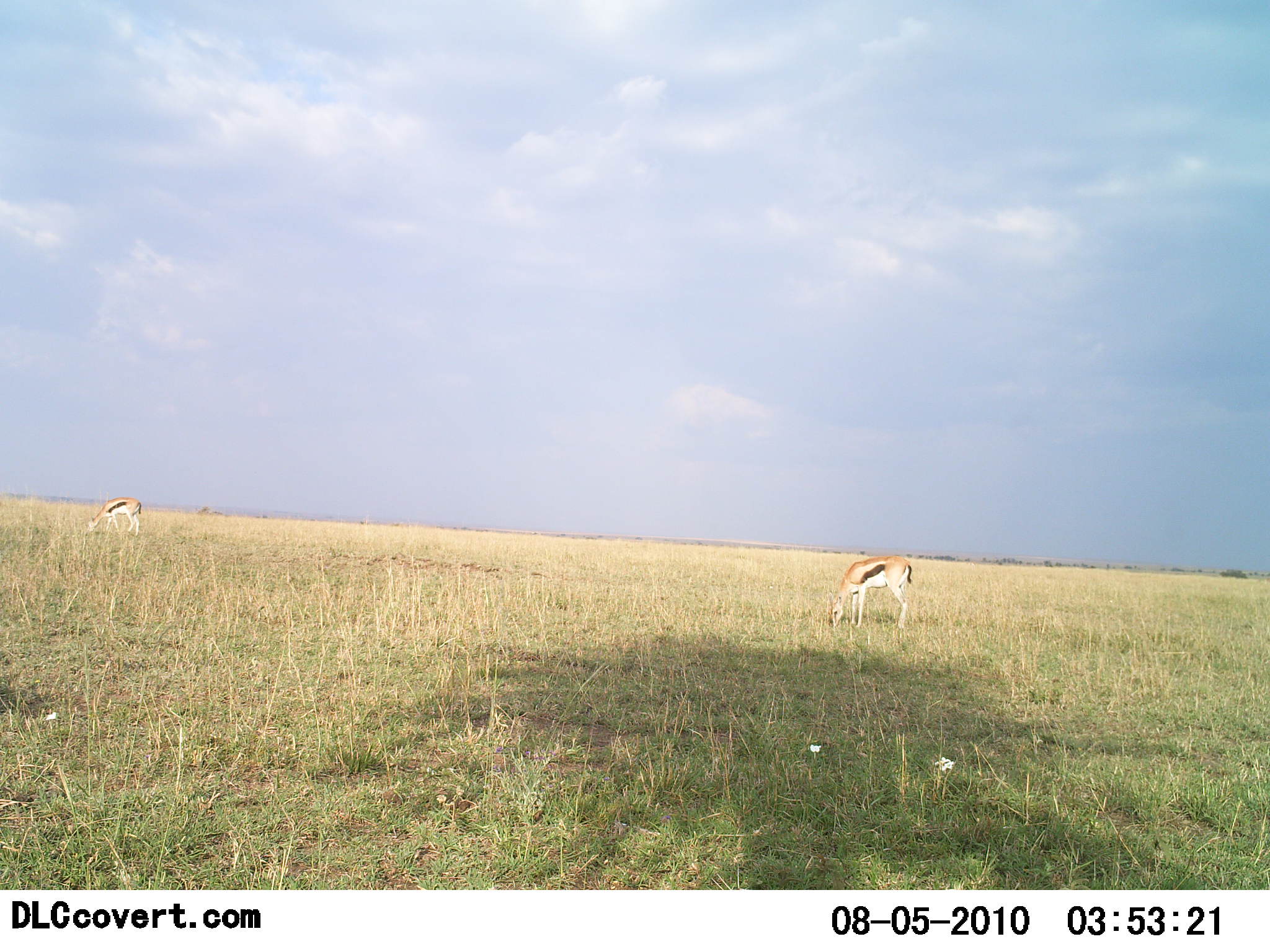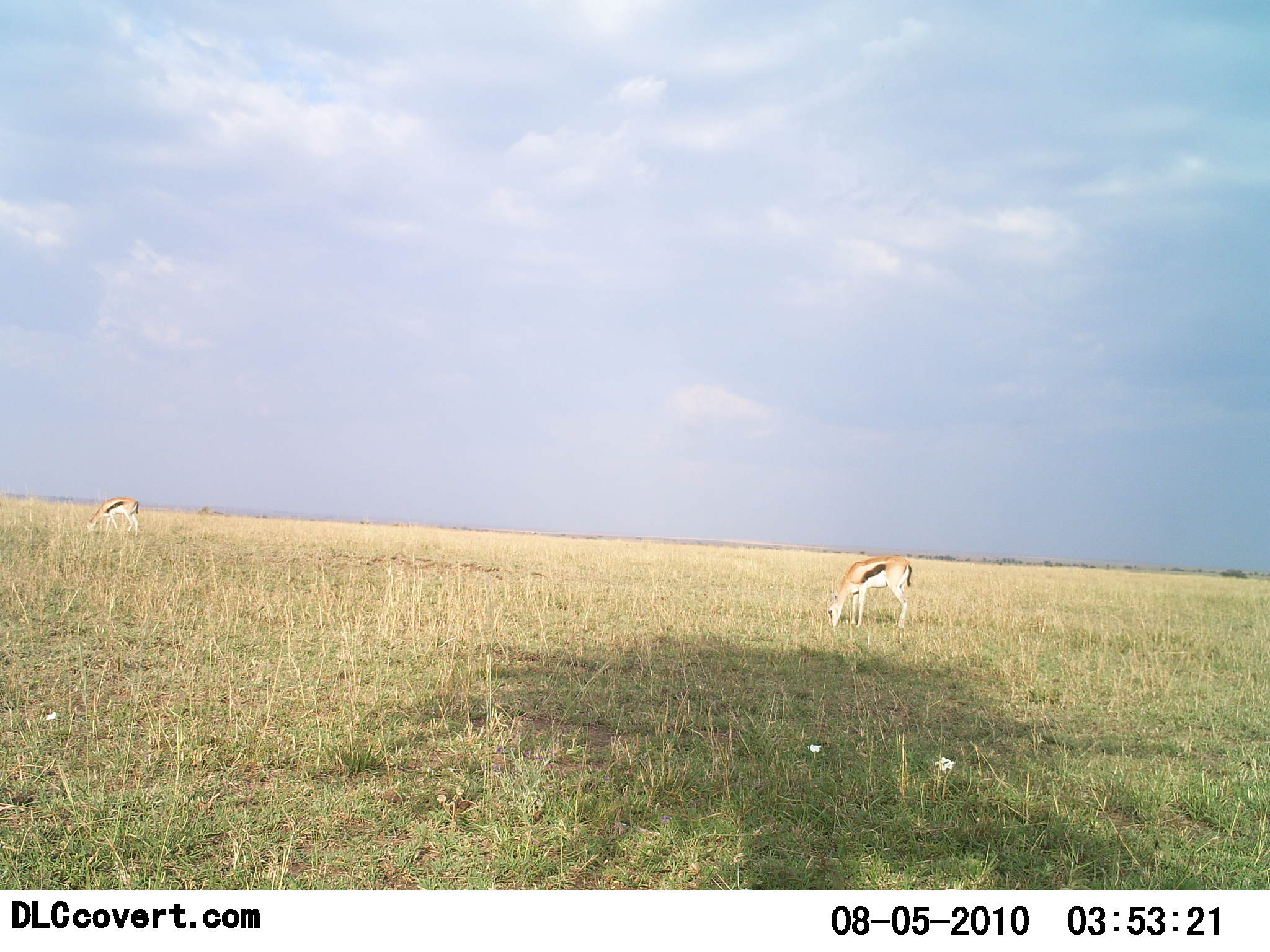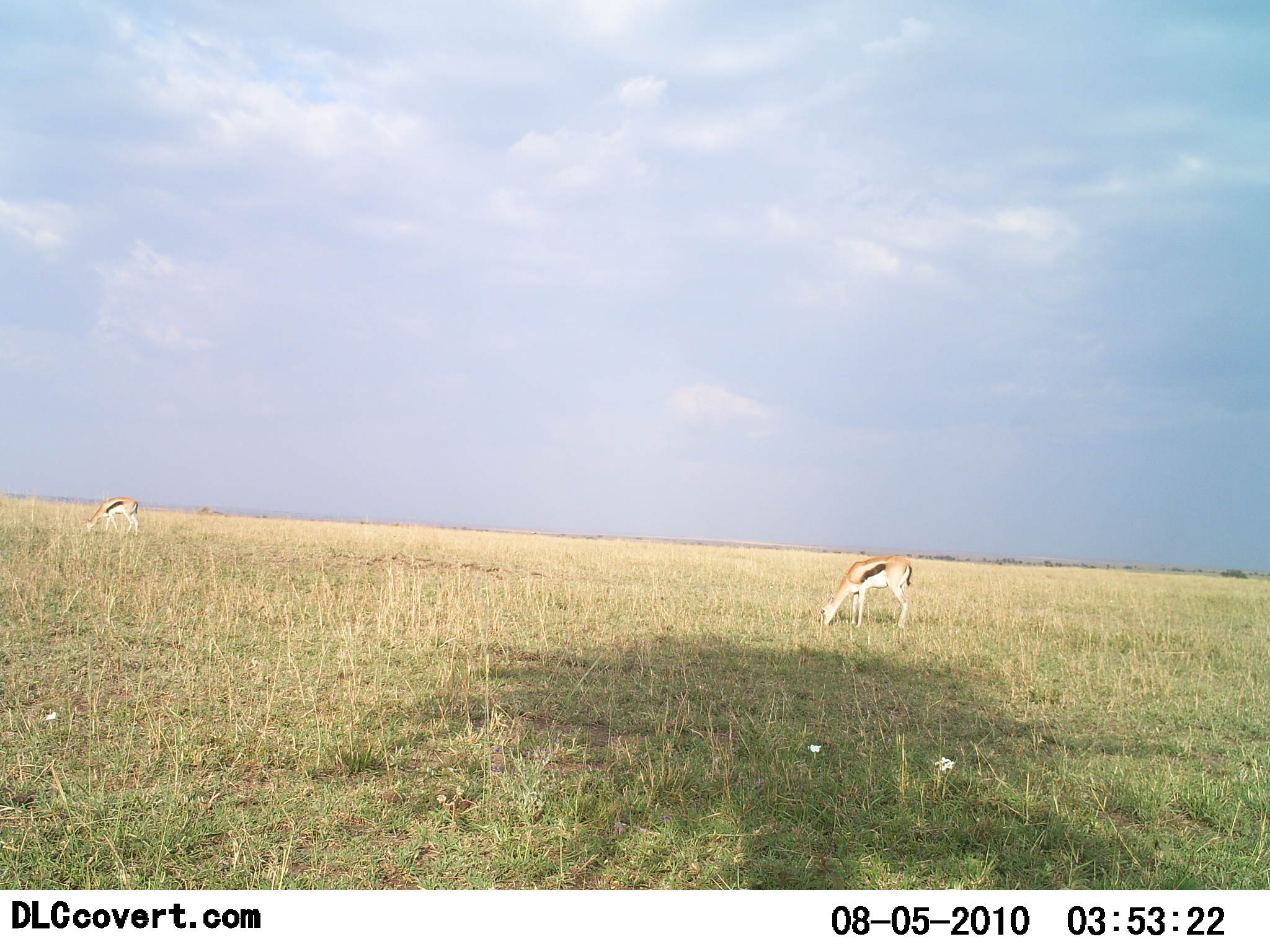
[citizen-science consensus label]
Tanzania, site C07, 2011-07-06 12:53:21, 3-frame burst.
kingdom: Animalia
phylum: Chordata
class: Mammalia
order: Artiodactyla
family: Bovidae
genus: Eudorcas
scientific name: Eudorcas thomsonii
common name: thomson's gazelle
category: gazellethomsons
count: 2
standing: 18%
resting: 0%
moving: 0%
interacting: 0%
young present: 0%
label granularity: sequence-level